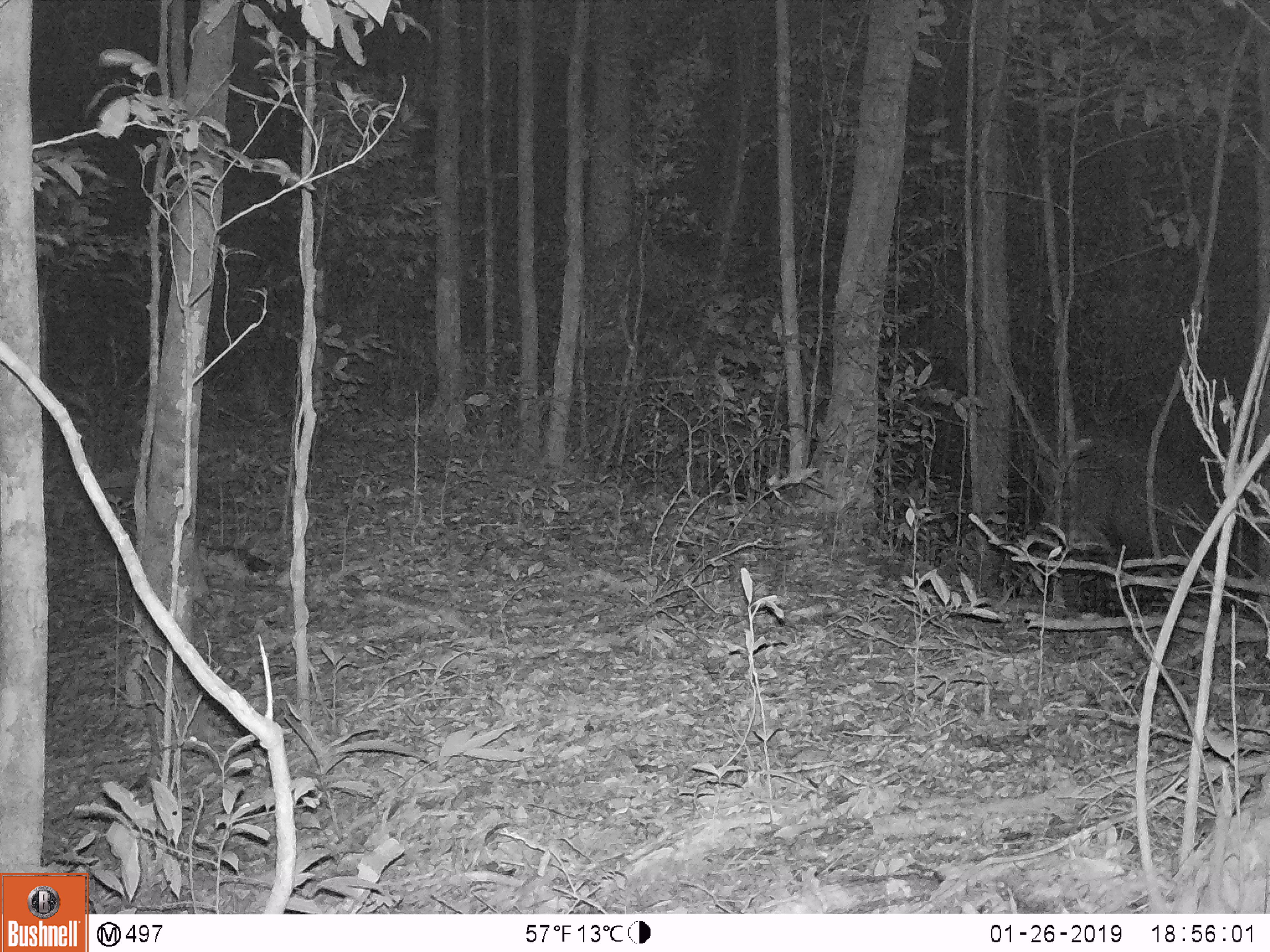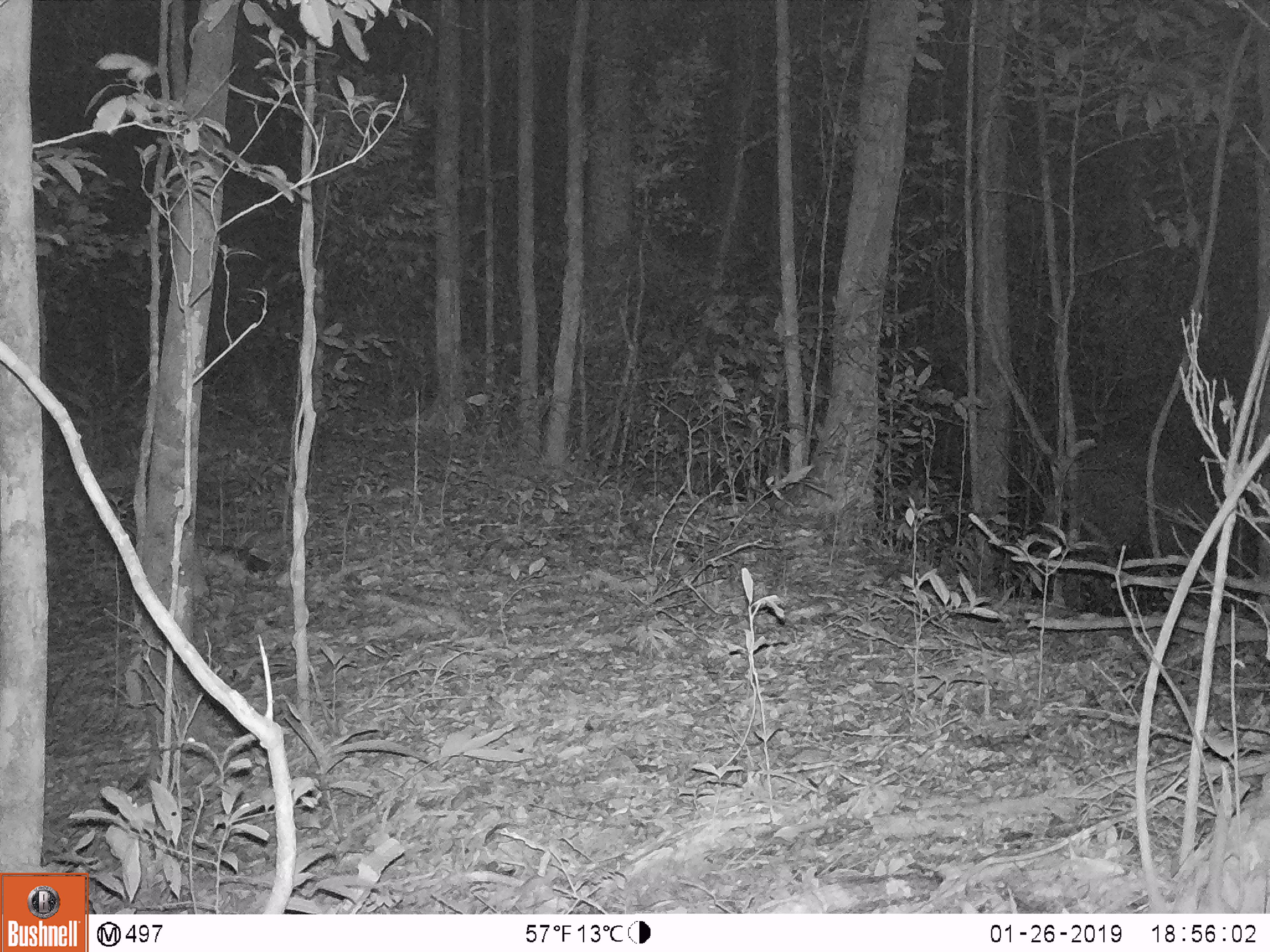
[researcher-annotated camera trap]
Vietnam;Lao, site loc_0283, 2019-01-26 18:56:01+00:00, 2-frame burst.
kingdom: Animalia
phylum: Chordata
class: Mammalia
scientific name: Mammalia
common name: mammal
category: unidentified mammal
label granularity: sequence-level